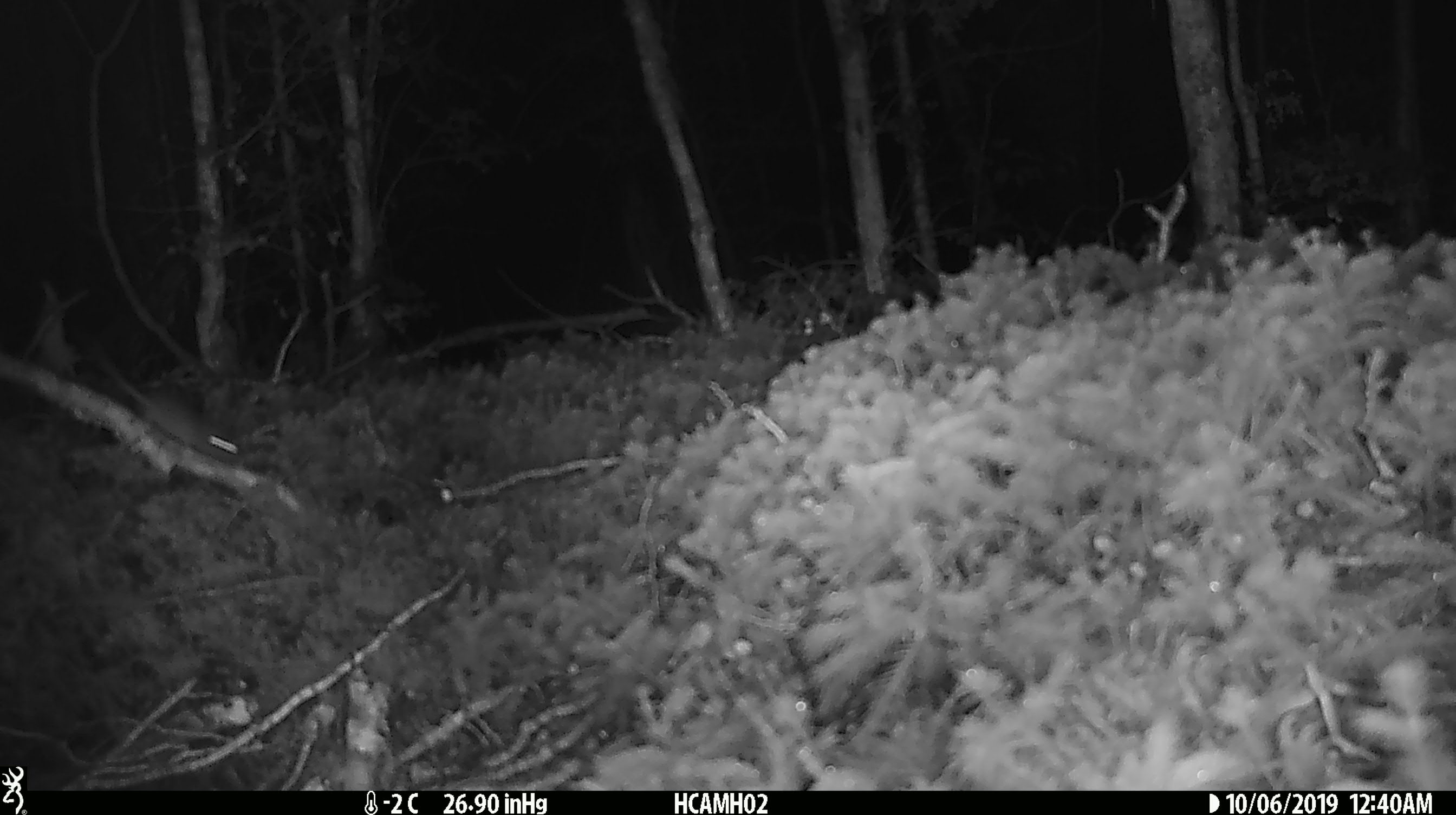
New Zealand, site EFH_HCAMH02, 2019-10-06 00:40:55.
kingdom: Animalia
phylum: Chordata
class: Mammalia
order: Rodentia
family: Muridae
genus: Mus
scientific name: Mus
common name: mouse